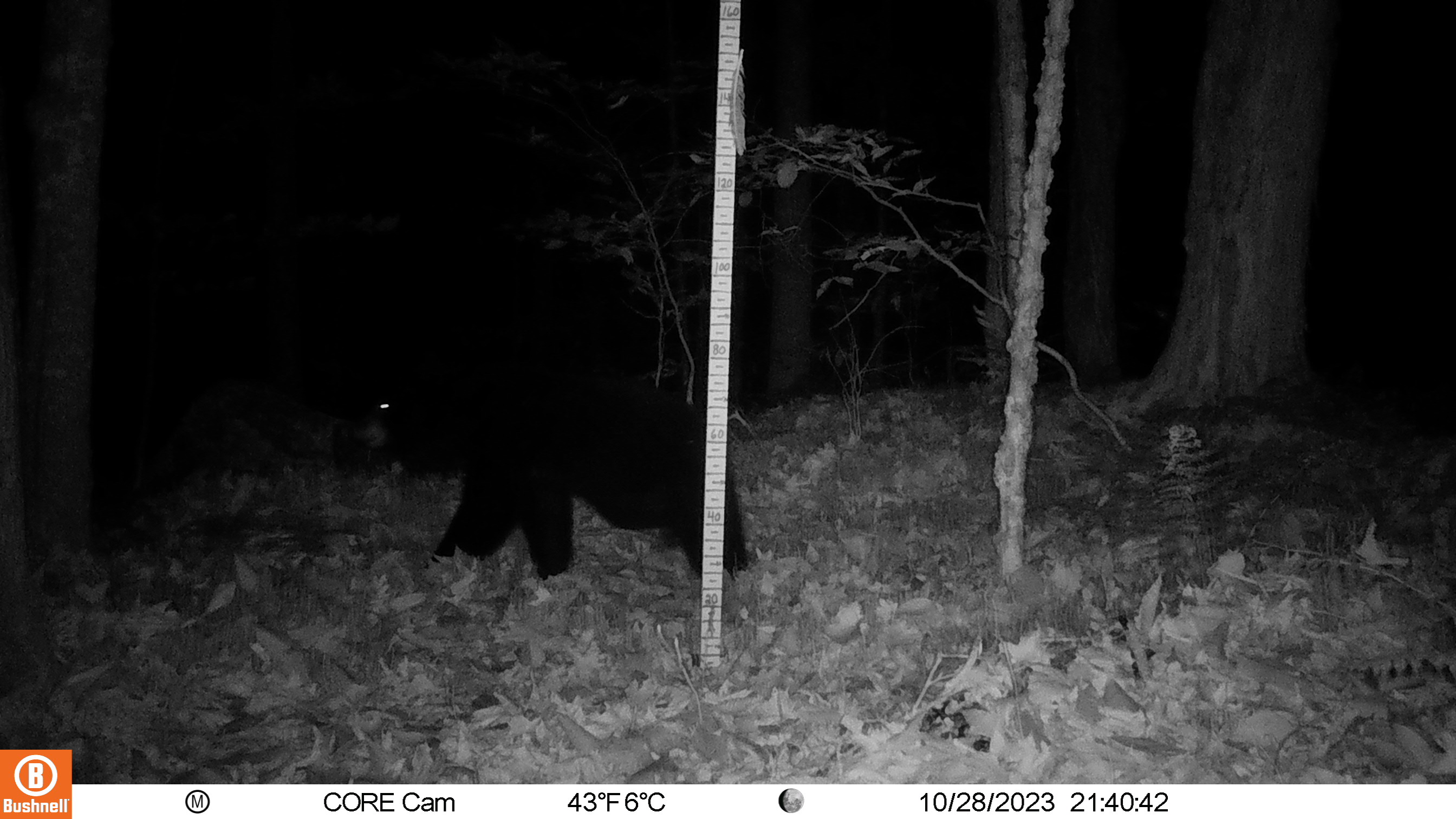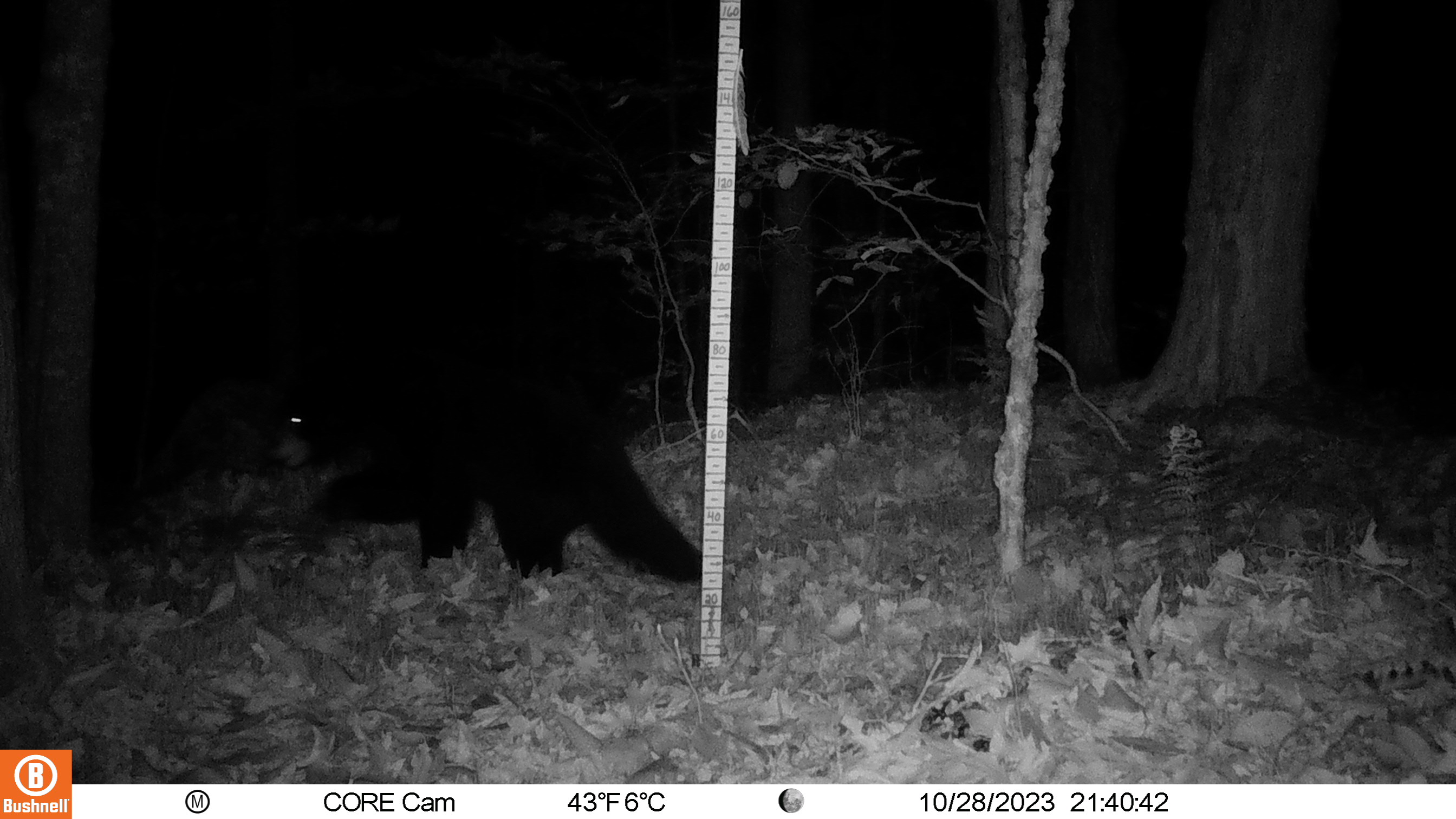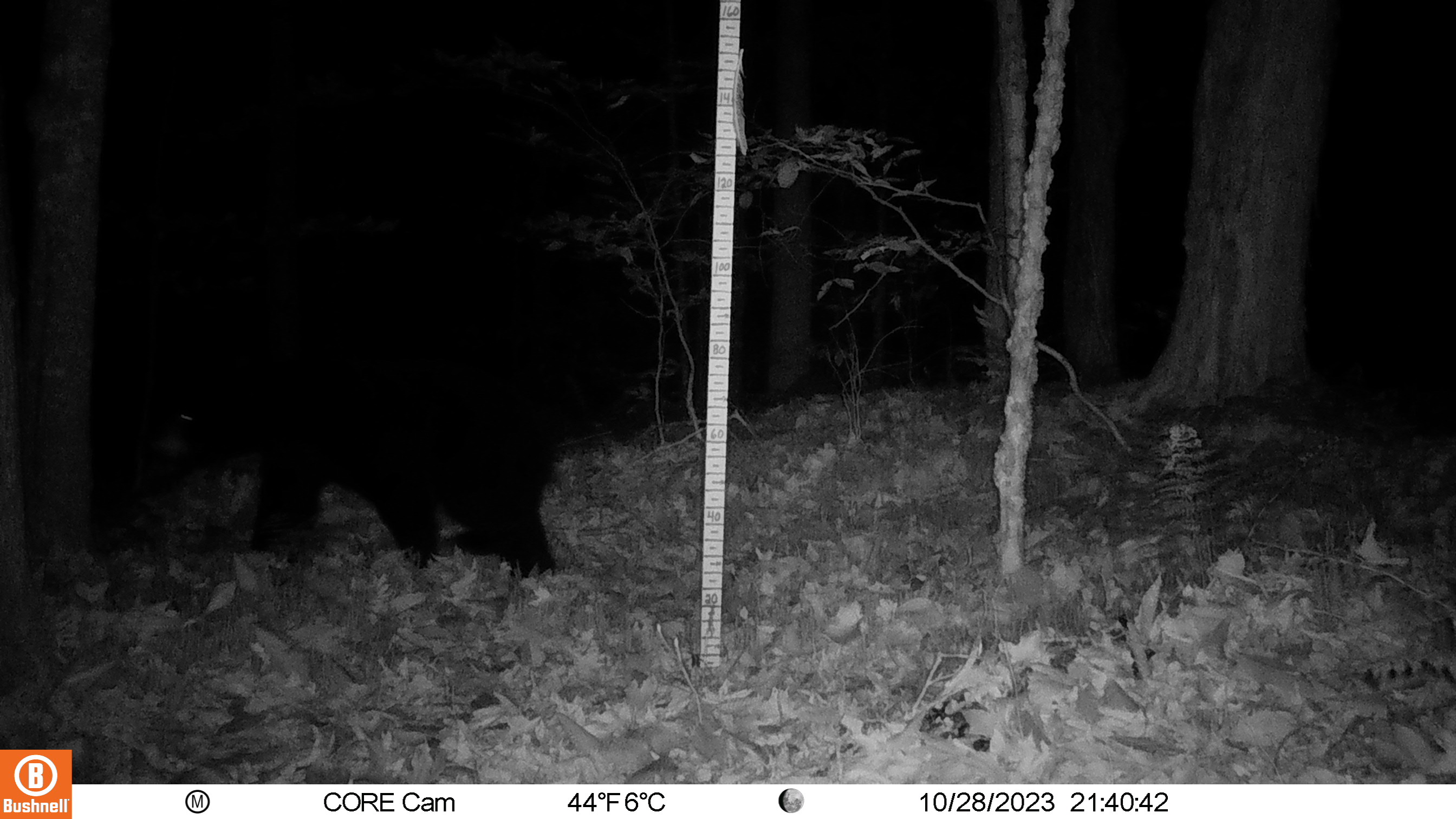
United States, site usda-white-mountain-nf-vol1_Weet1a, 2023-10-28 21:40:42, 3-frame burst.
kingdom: Animalia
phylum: Chordata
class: Mammalia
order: Carnivora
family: Ursidae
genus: Ursus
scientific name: Ursus americanus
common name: black bear